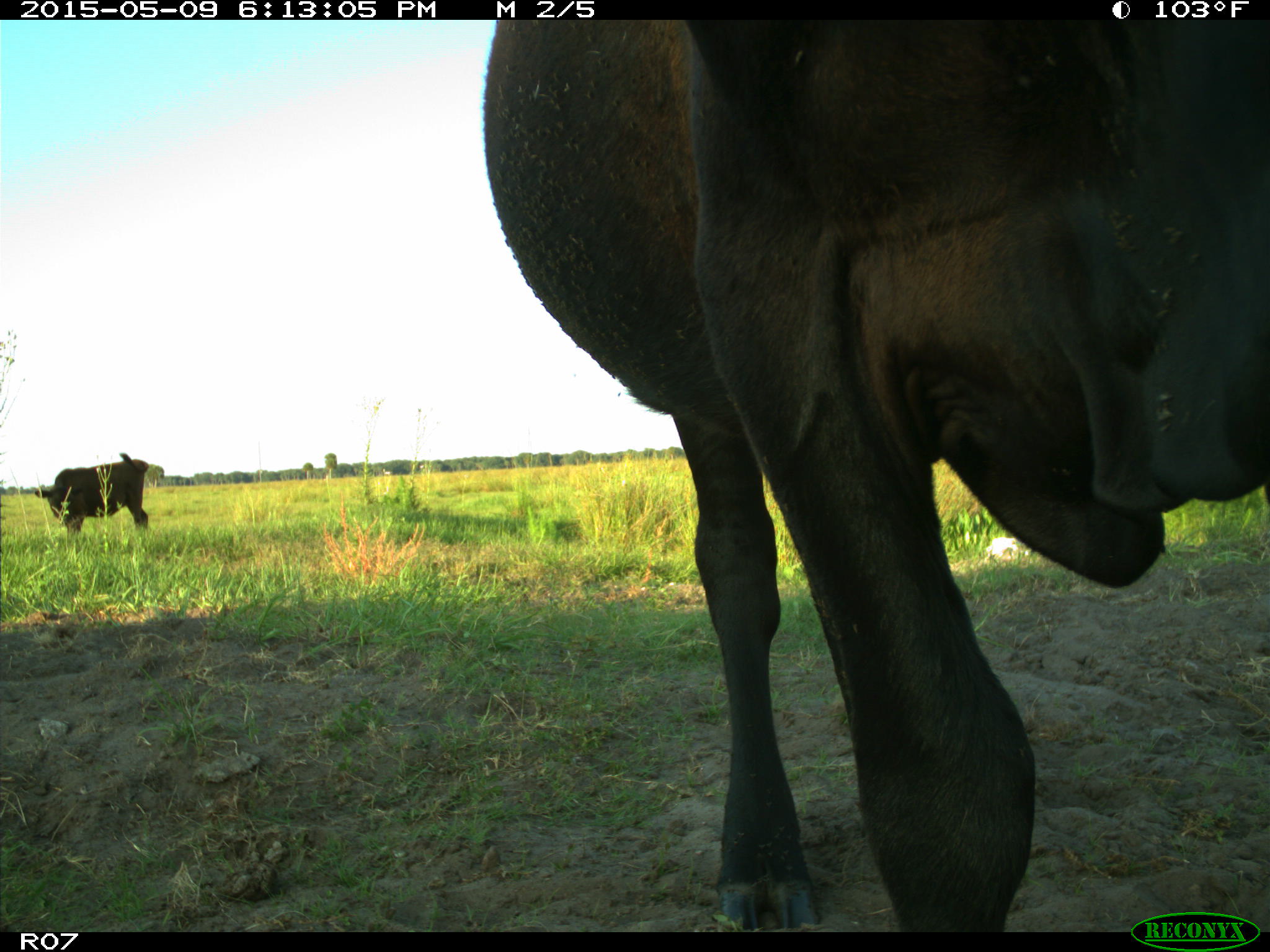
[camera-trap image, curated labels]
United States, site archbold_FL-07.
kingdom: Animalia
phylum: Chordata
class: Mammalia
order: Artiodactyla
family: Bovidae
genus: Bos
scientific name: Bos taurus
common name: domestic cow